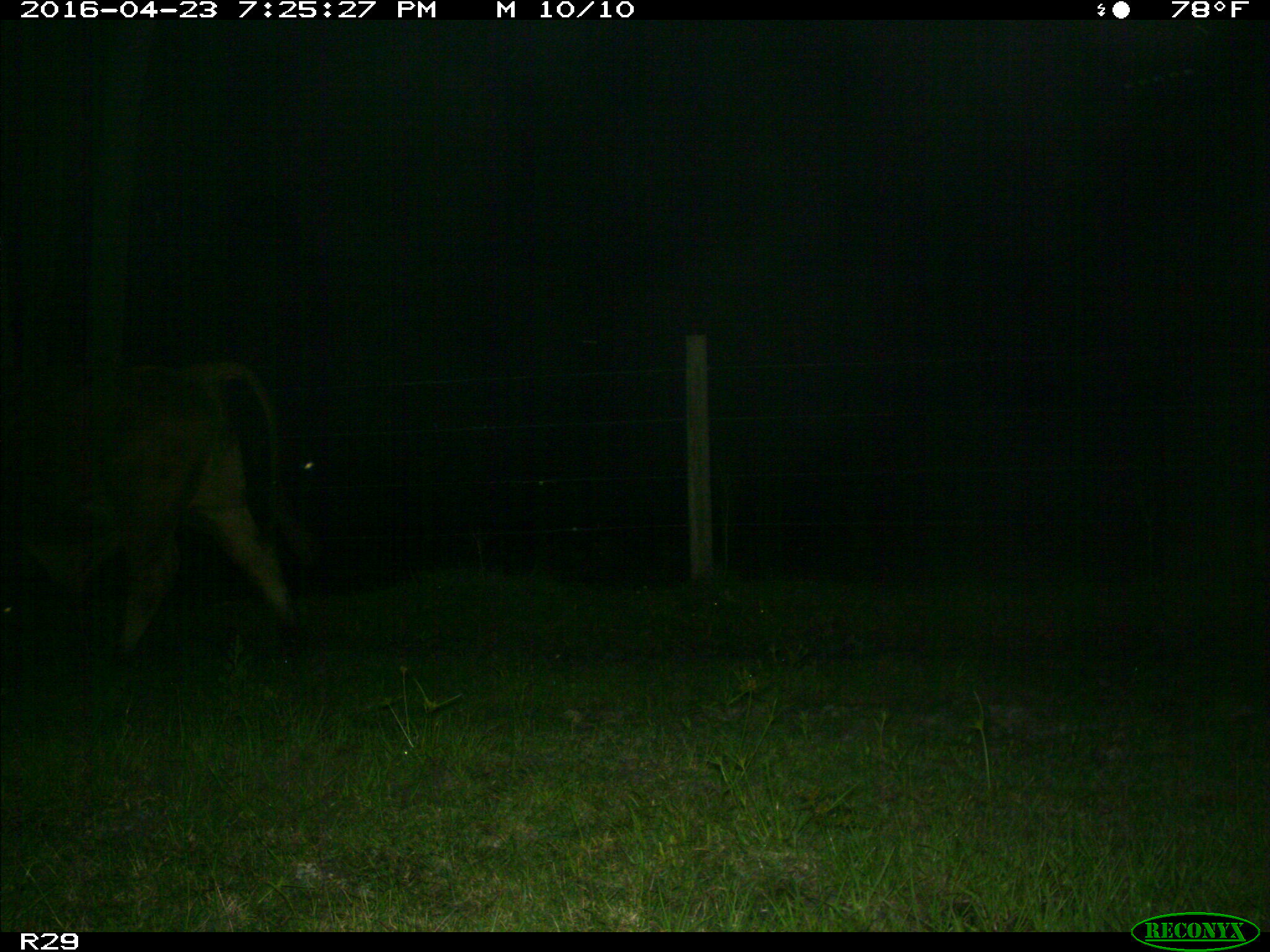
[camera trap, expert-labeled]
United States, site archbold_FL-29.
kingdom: Animalia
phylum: Chordata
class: Mammalia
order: Artiodactyla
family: Bovidae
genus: Bos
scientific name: Bos taurus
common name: domestic cow